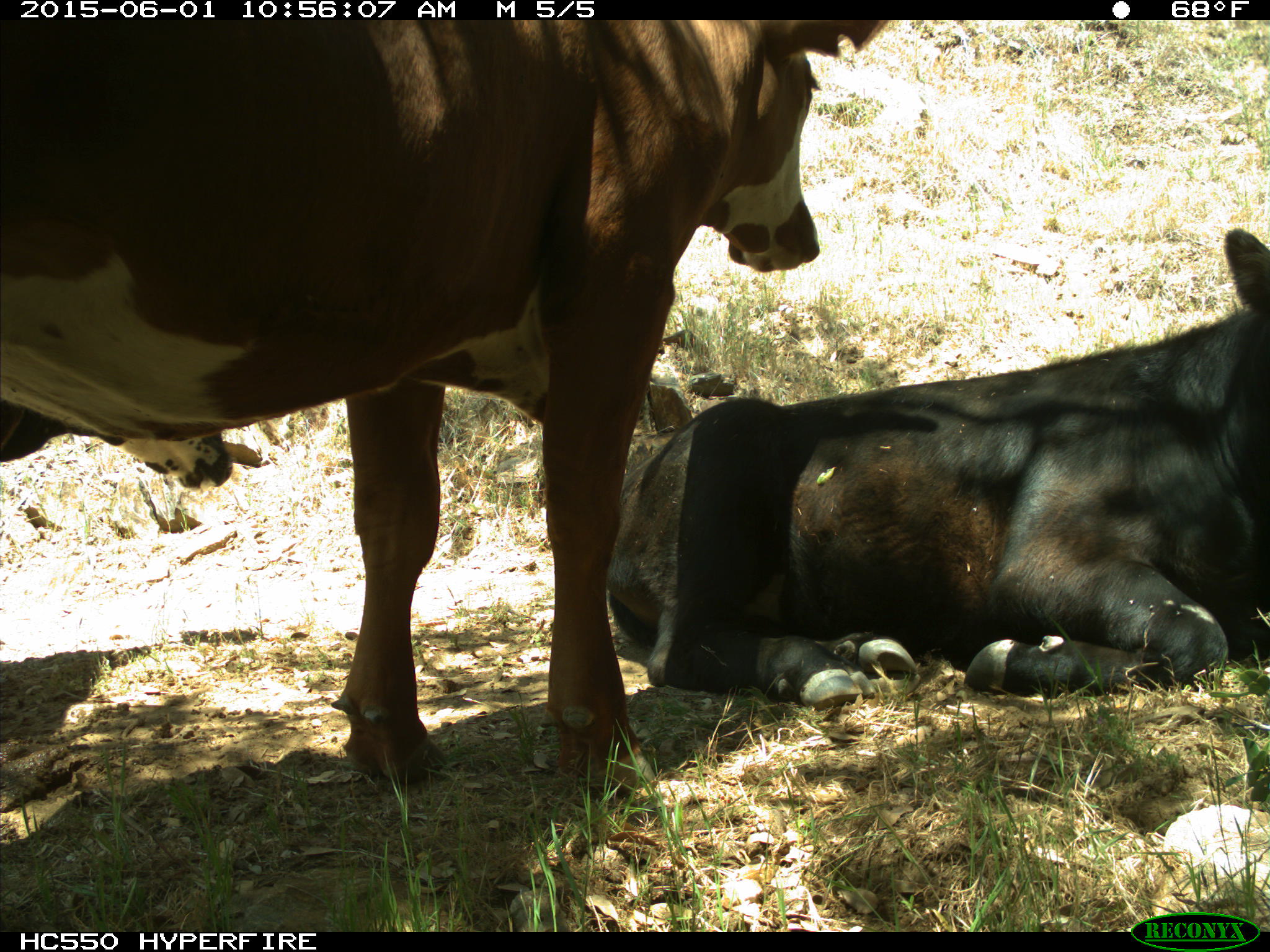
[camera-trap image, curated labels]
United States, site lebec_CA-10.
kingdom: Animalia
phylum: Chordata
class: Mammalia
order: Artiodactyla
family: Bovidae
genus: Bos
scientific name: Bos taurus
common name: domestic cow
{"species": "Bos taurus (domestic cow)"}